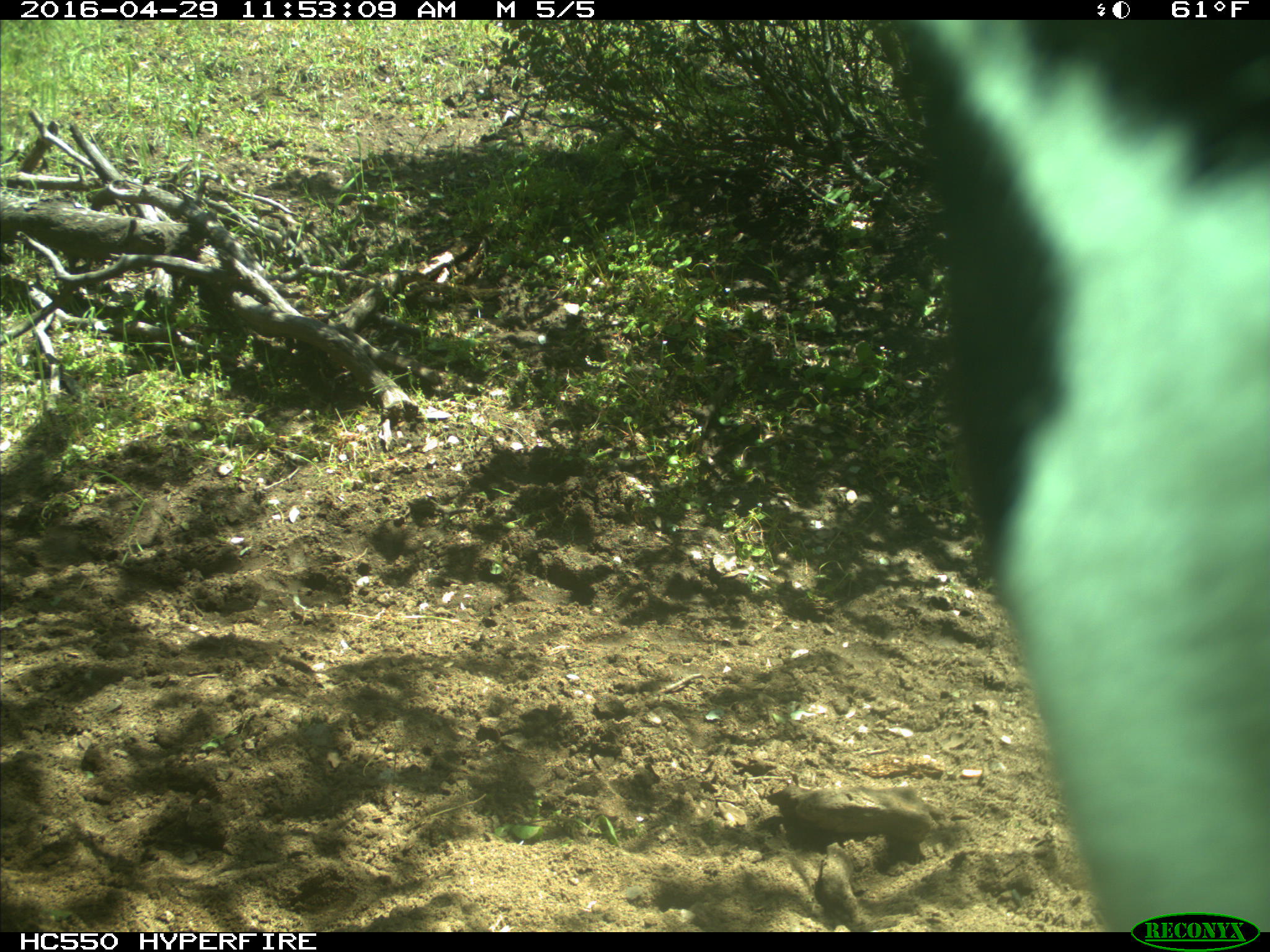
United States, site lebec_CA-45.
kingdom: Animalia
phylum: Chordata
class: Mammalia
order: Artiodactyla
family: Bovidae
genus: Bos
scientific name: Bos taurus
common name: domestic cow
Bos taurus (domestic cow).